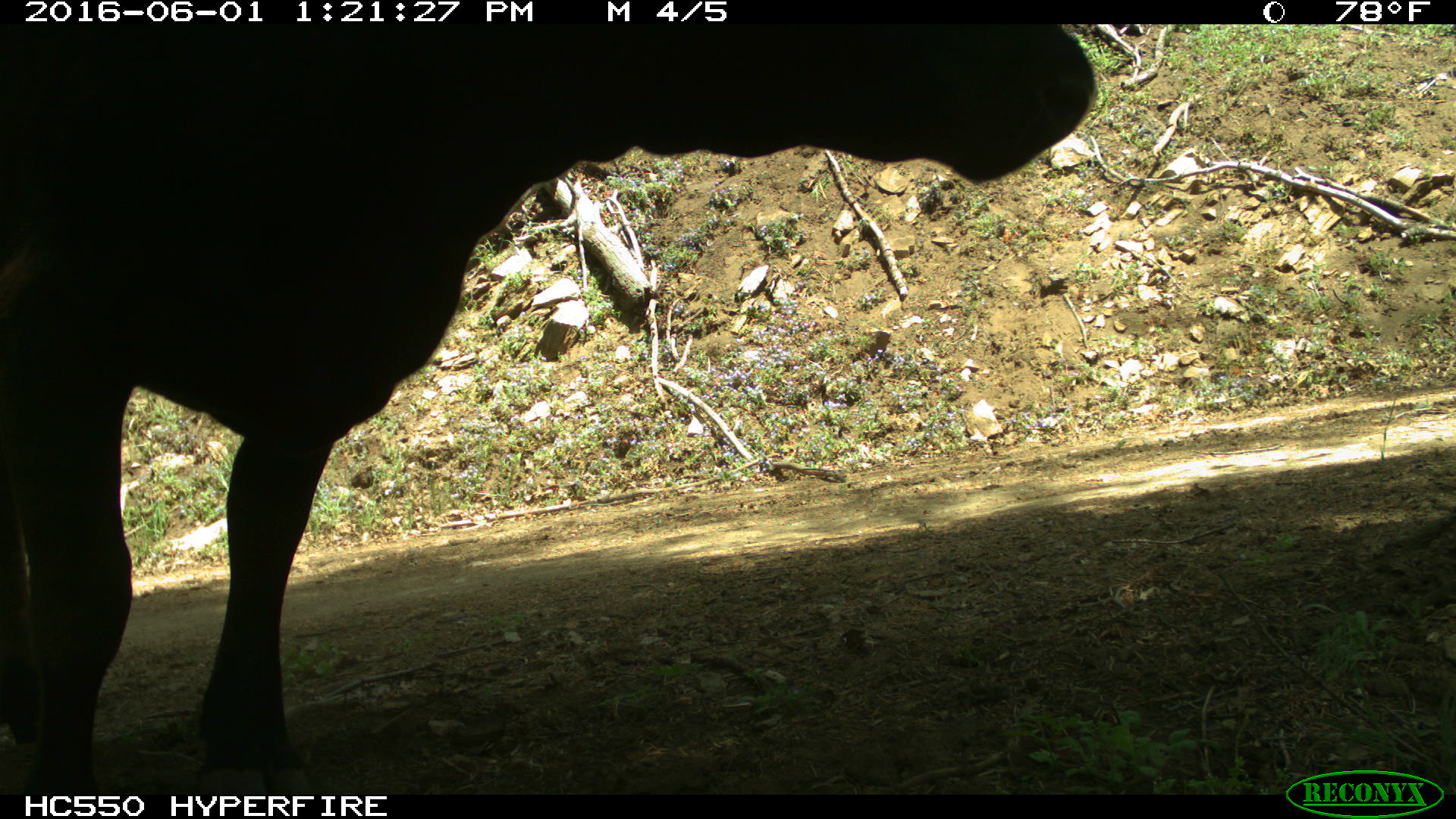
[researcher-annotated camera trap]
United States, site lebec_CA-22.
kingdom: Animalia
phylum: Chordata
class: Mammalia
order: Artiodactyla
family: Bovidae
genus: Bos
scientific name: Bos taurus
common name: domestic cow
Bos taurus (domestic cow).